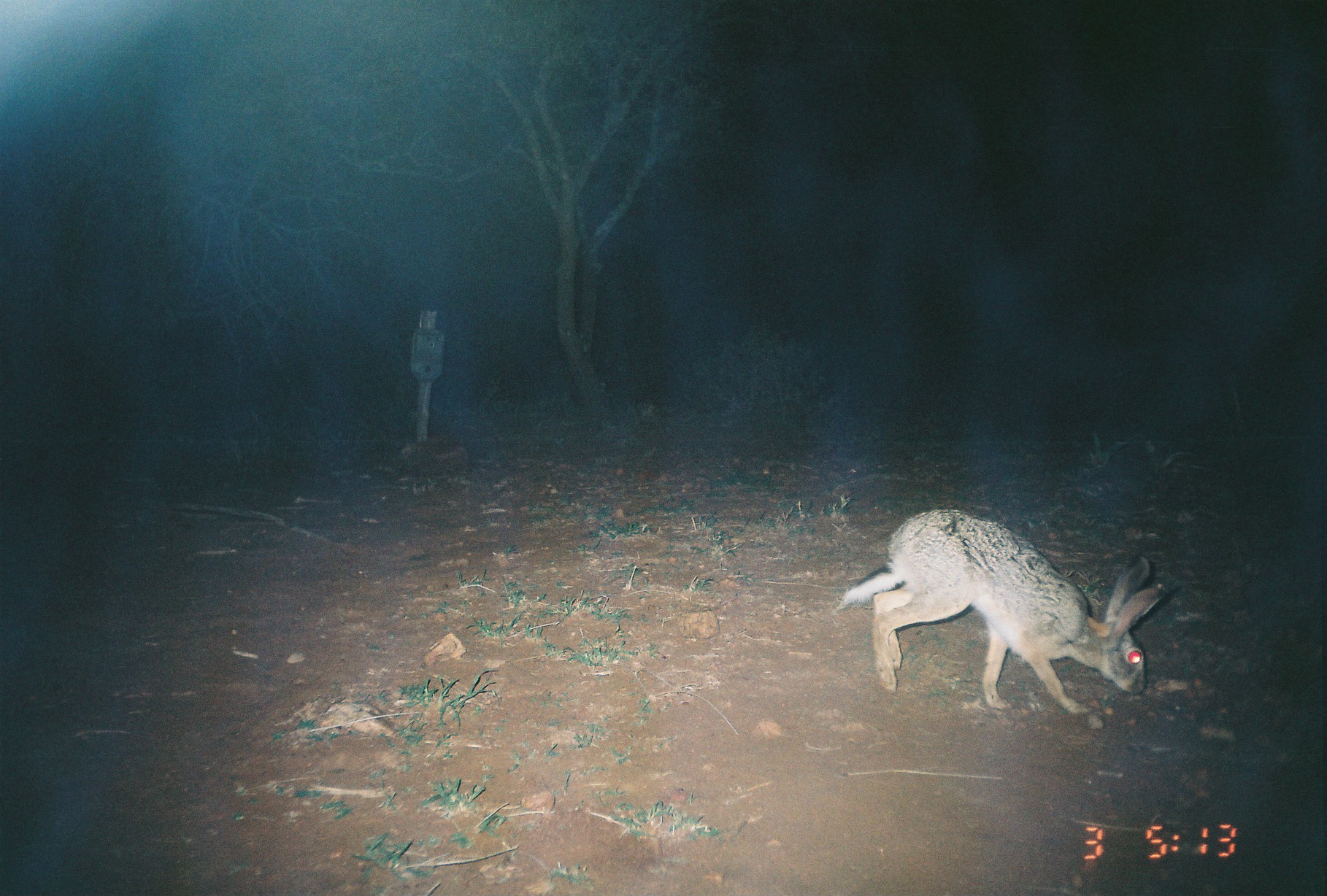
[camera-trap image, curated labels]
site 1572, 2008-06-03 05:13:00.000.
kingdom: Animalia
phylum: Chordata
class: Mammalia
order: Lagomorpha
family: Leporidae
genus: Lepus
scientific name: Lepus saxatilis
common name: scrub hare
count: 1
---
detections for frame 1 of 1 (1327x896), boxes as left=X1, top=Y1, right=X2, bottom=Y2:
lepus saxatilis: left=833, top=506, right=1170, bottom=729